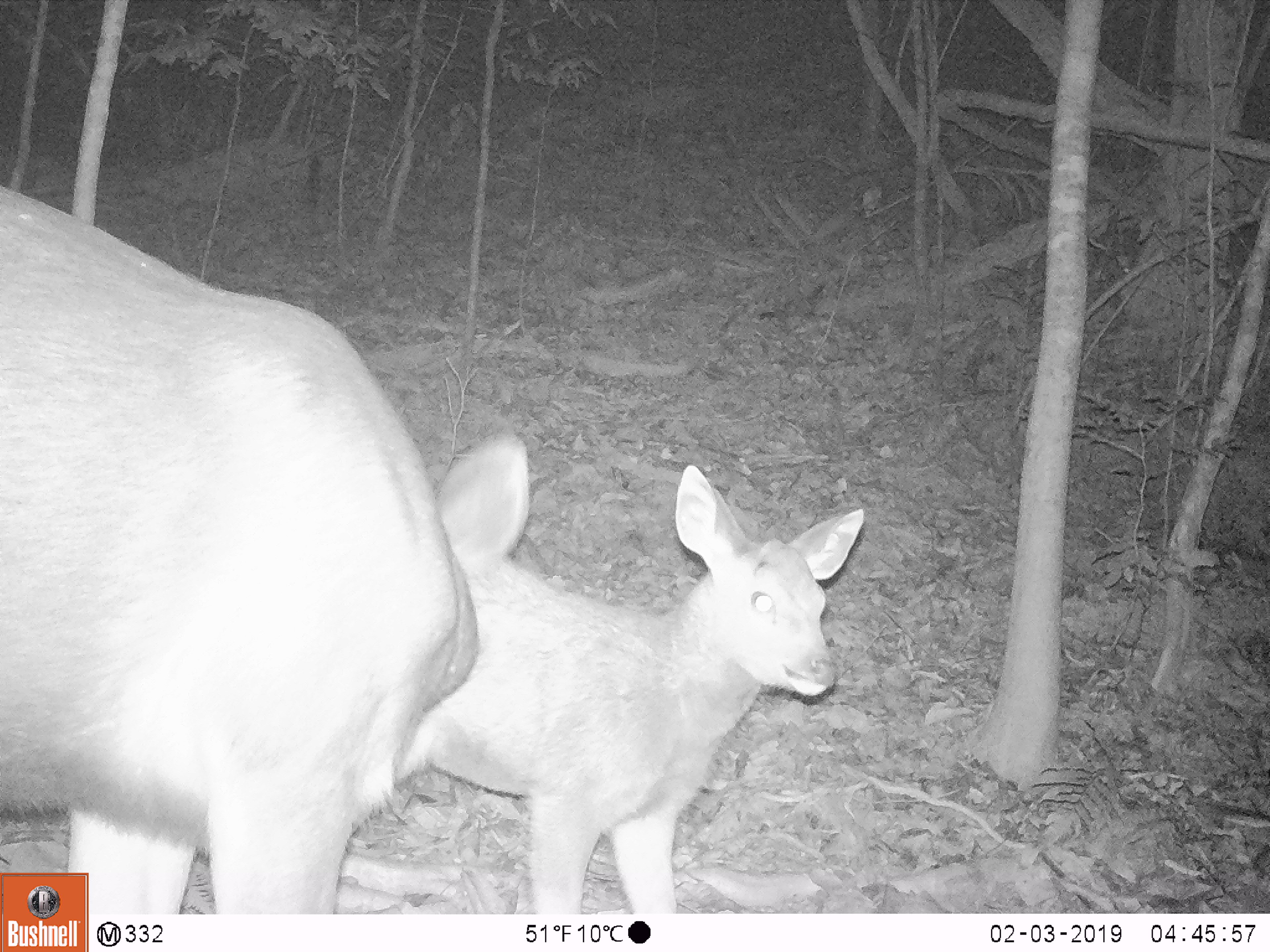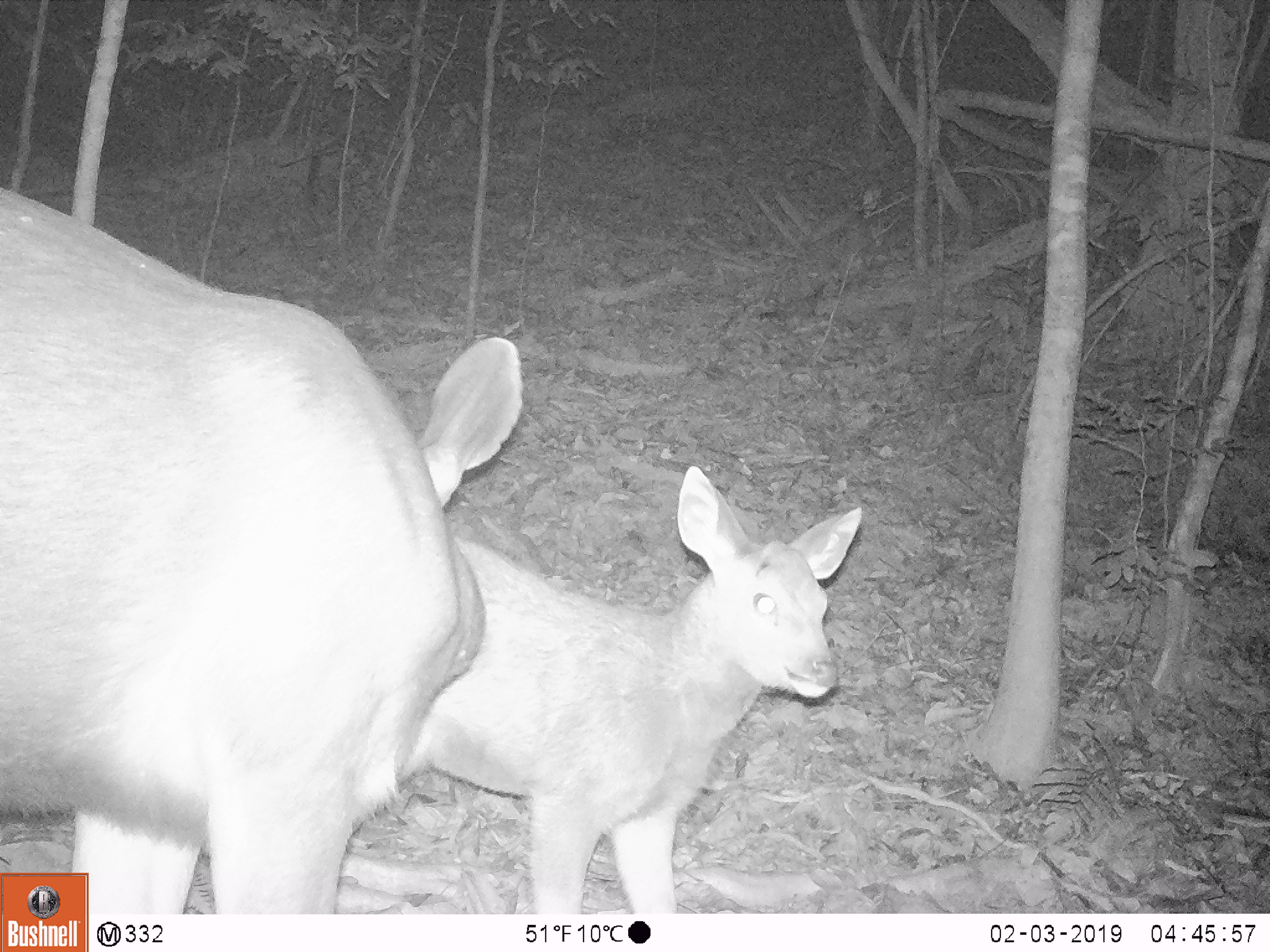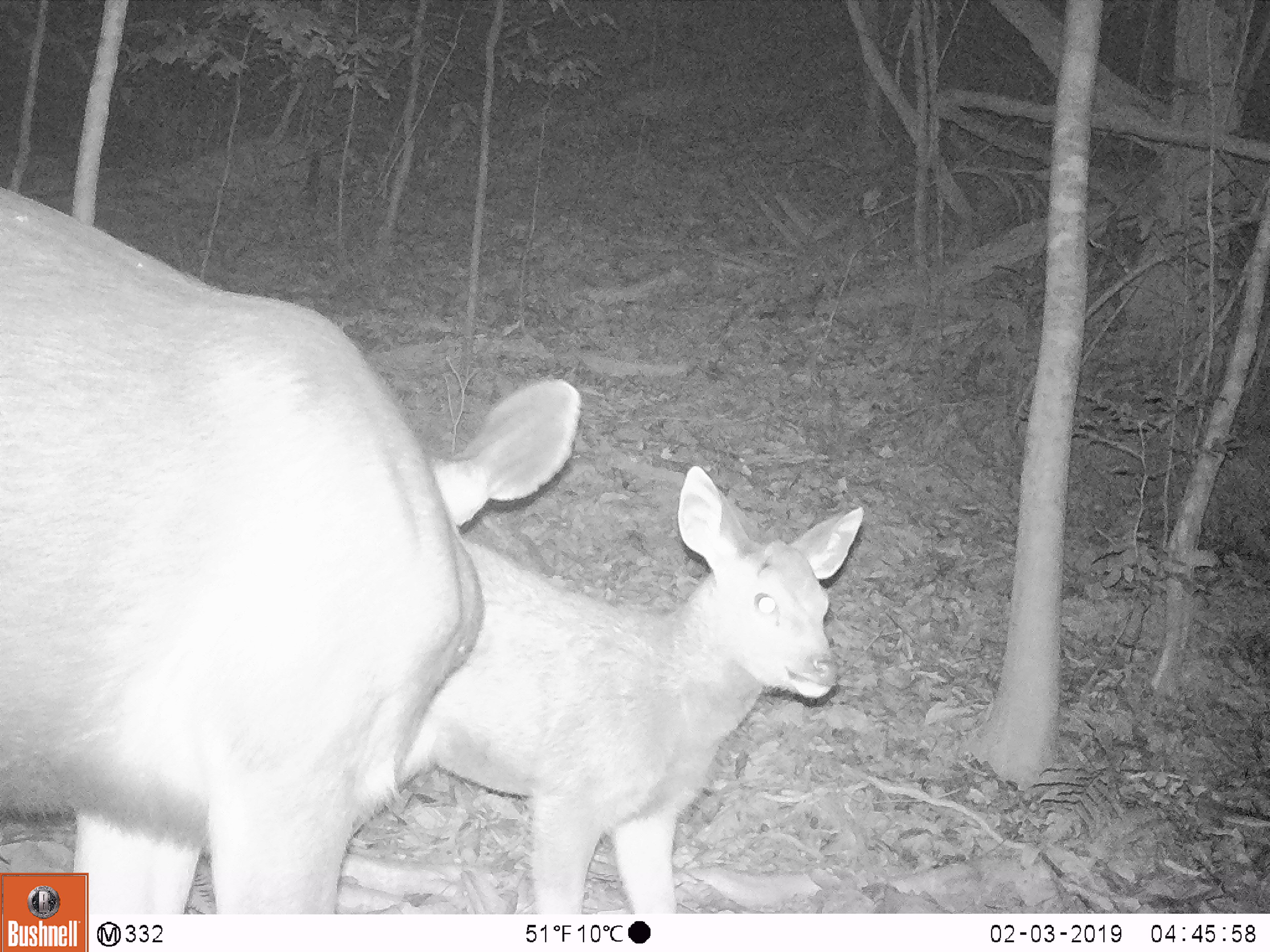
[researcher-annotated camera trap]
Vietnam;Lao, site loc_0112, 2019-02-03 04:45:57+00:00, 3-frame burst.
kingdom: Animalia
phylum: Chordata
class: Mammalia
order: Artiodactyla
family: Cervidae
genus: Rusa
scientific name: Rusa unicolor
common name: sambar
Sambar (Rusa unicolor). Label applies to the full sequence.